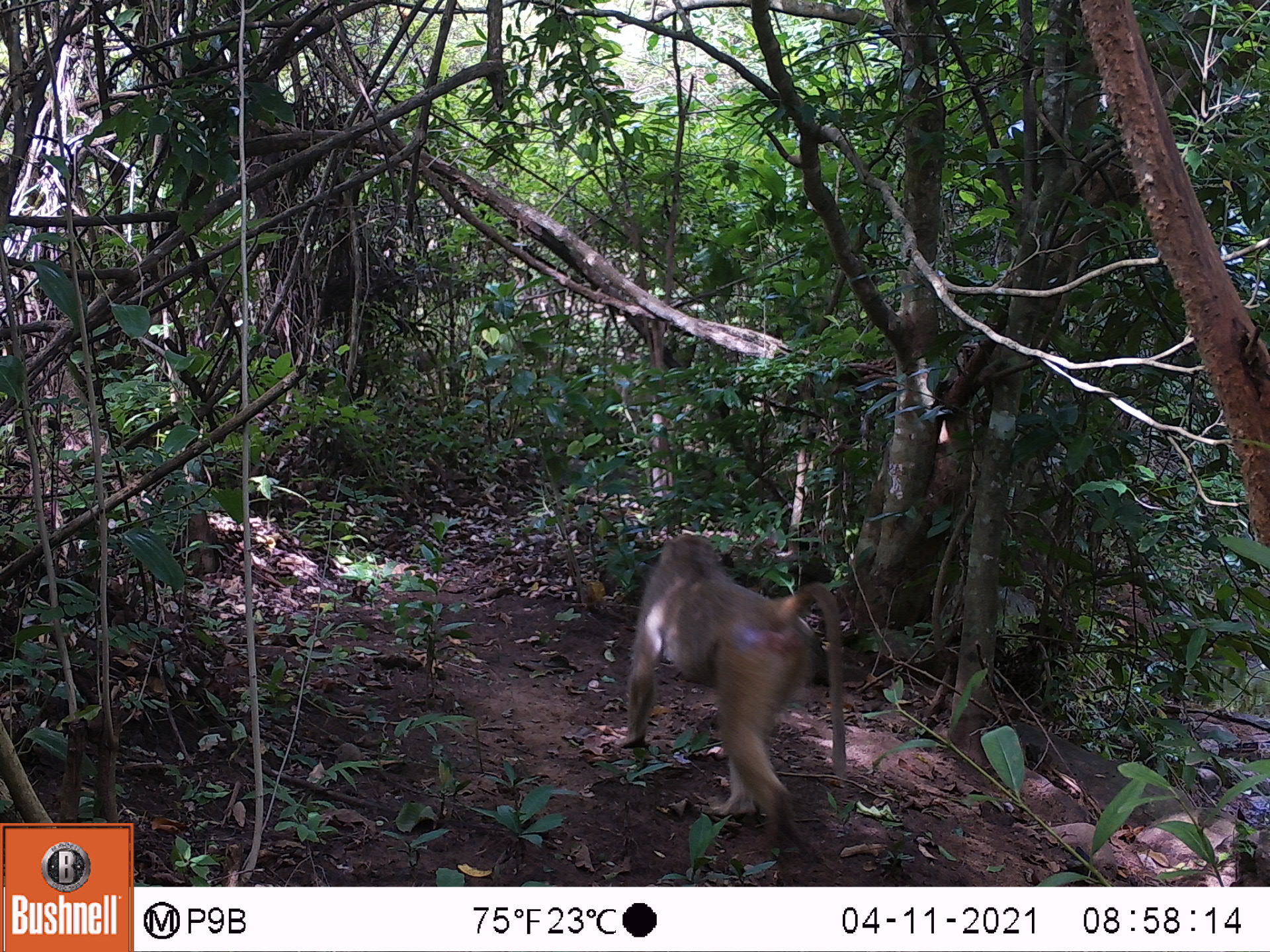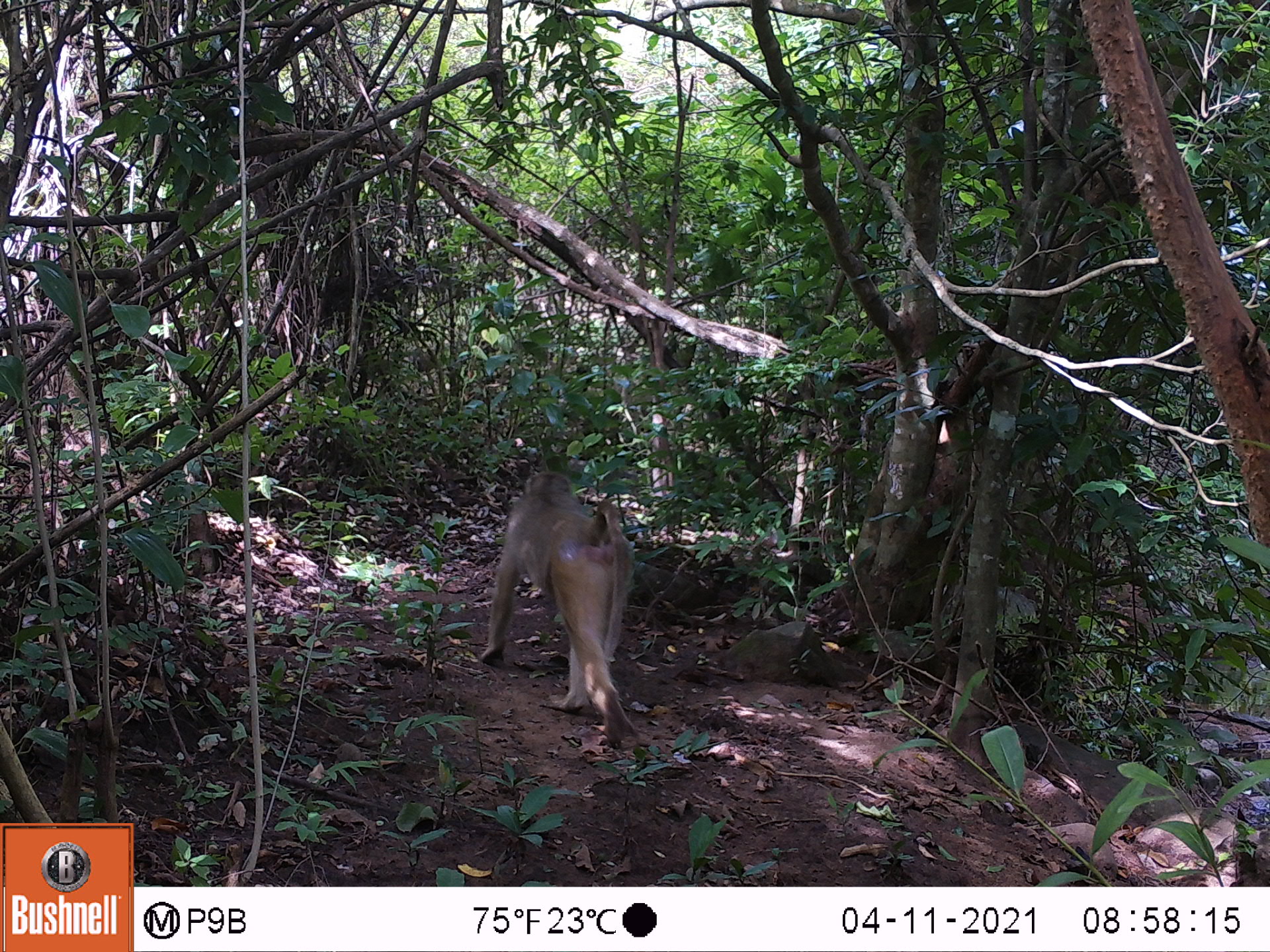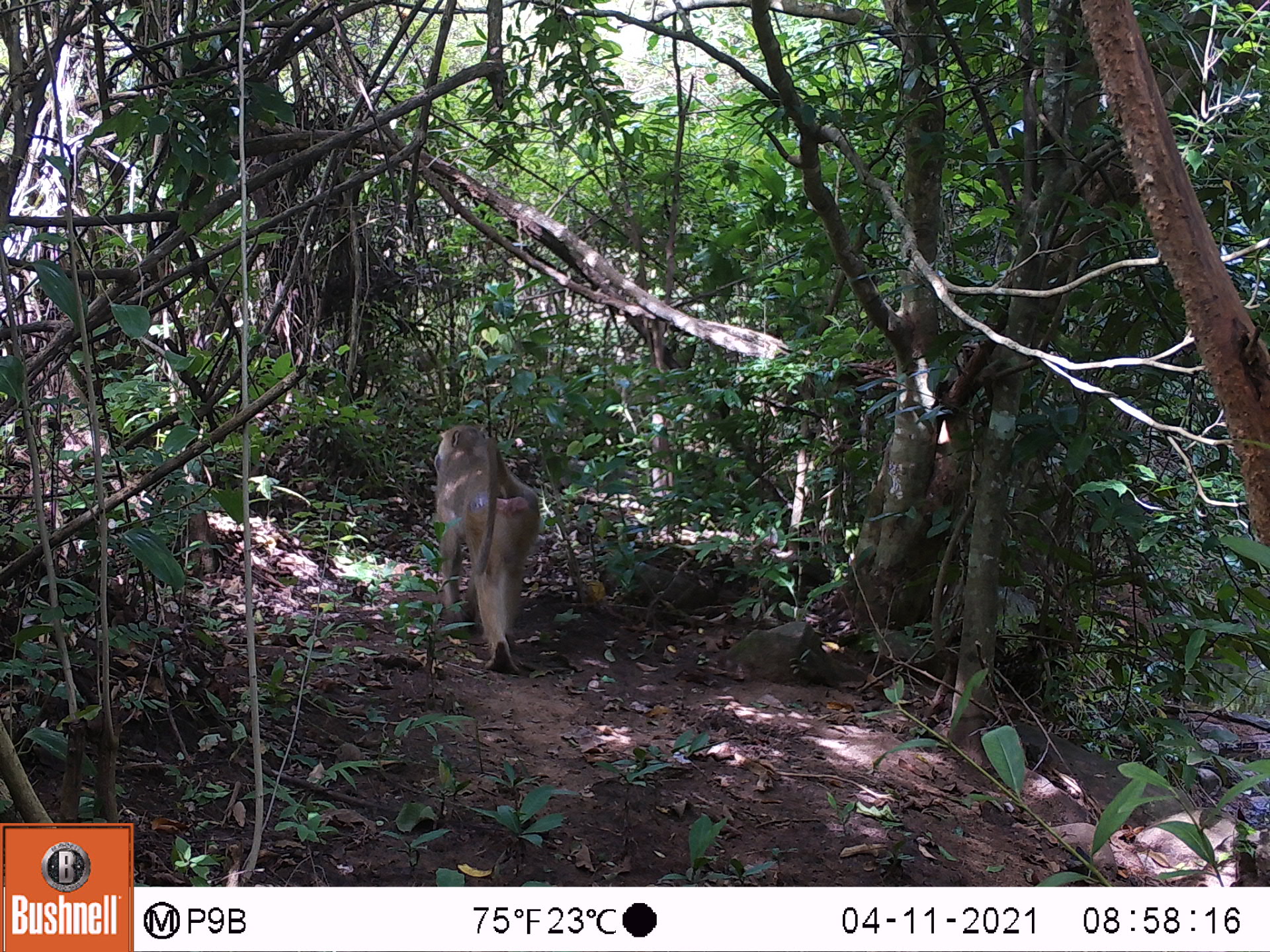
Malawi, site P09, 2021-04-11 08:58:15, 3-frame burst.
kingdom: Animalia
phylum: Chordata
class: Mammalia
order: Primates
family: Cercopithecidae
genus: Papio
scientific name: Papio cynocephalus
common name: yellow baboon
Yellow baboon (Papio cynocephalus), count 1.